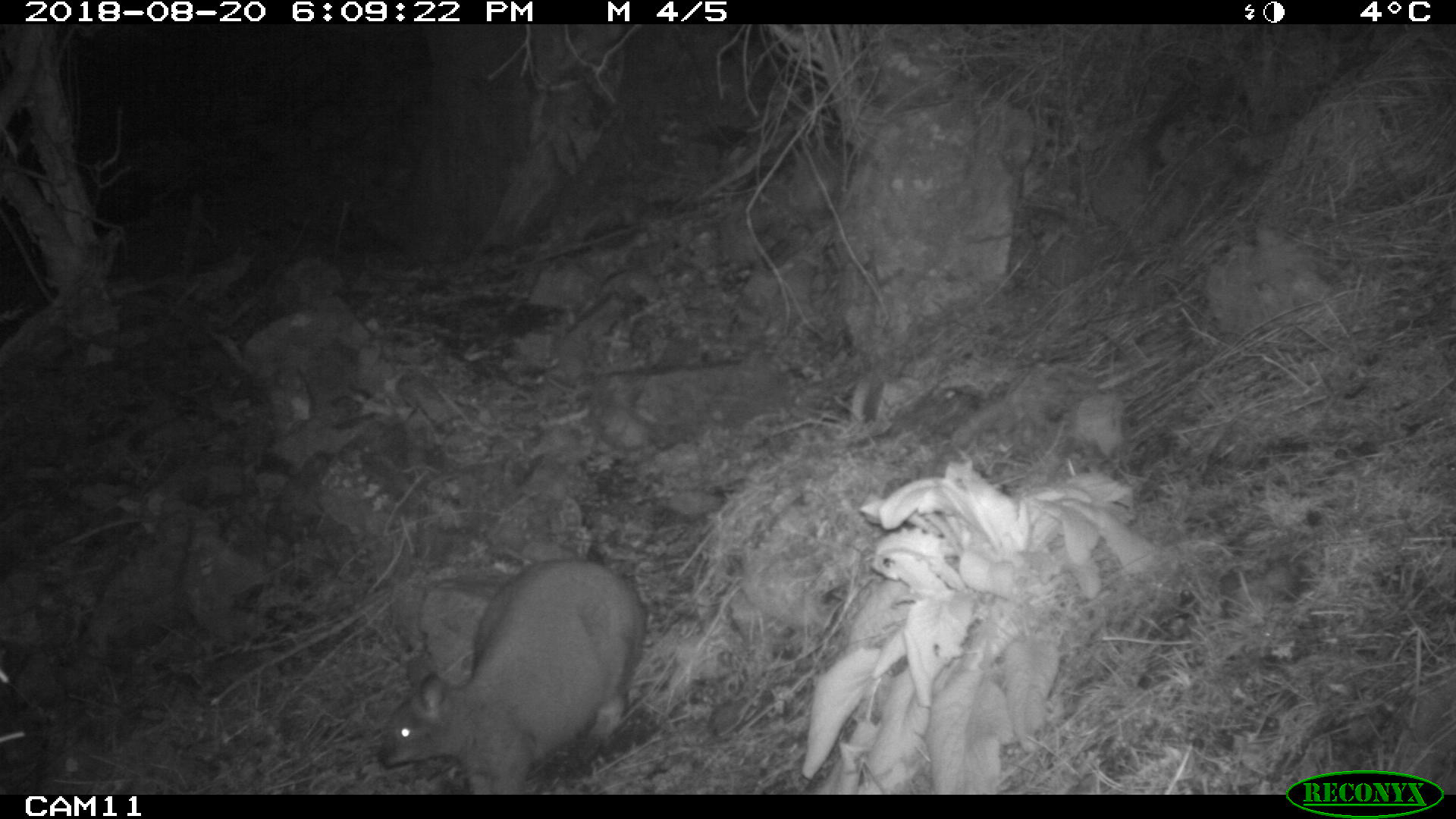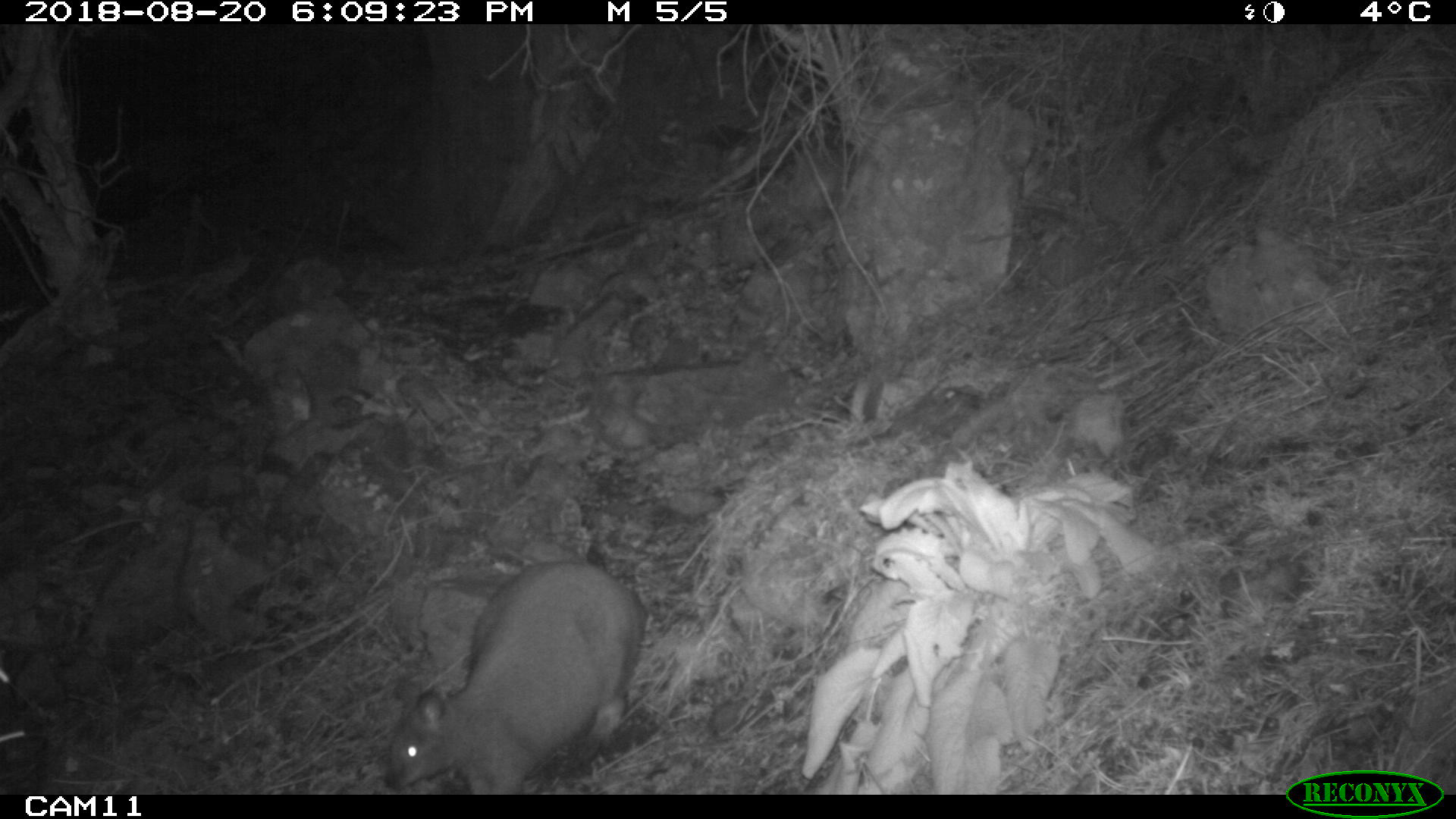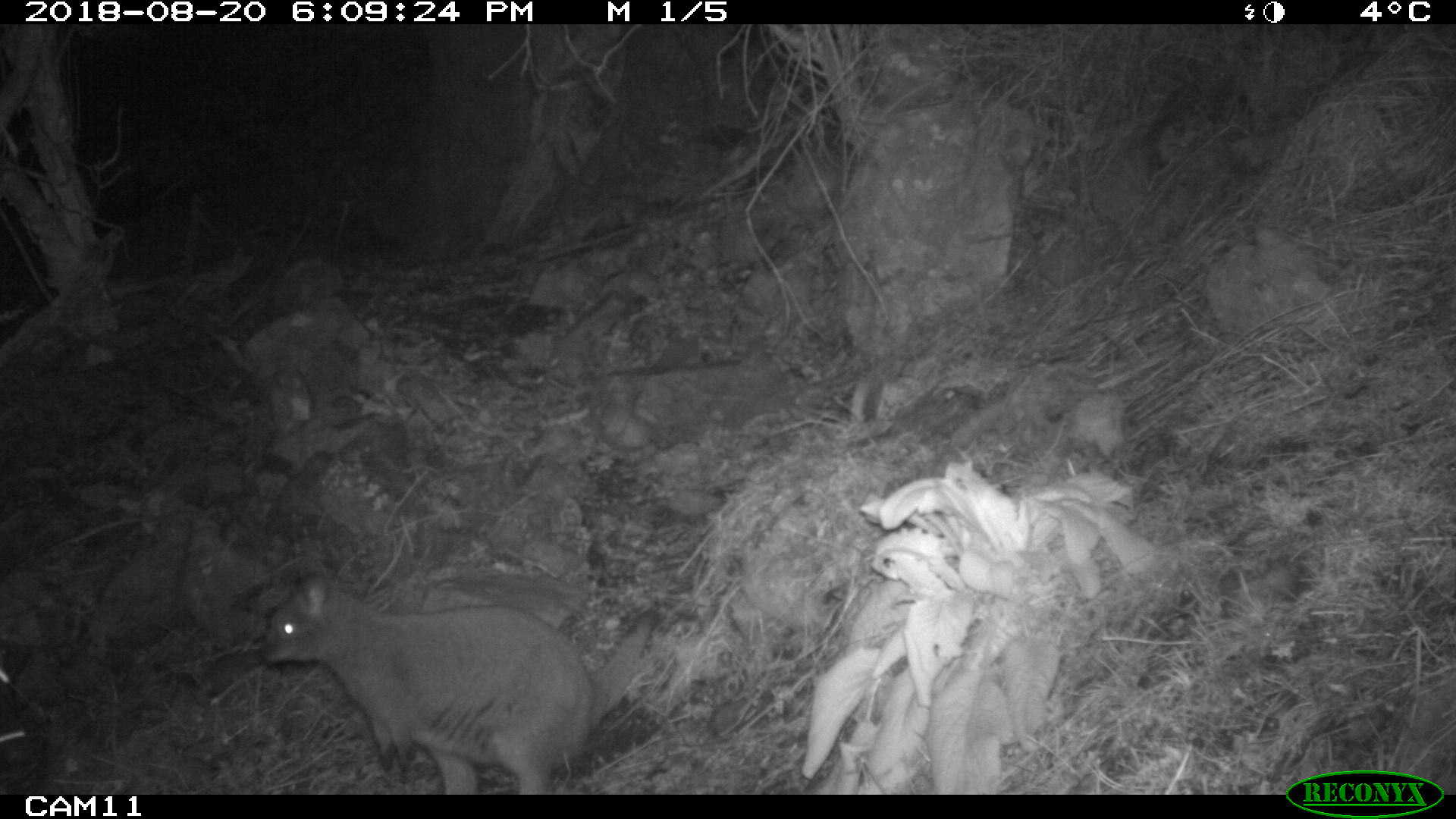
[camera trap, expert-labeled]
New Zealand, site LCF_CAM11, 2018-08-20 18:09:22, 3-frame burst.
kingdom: Animalia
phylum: Chordata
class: Mammalia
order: Diprotodontia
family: Macropodidae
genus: Notamacropus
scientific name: Notamacropus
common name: wallaby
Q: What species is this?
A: Wallaby (Notamacropus).